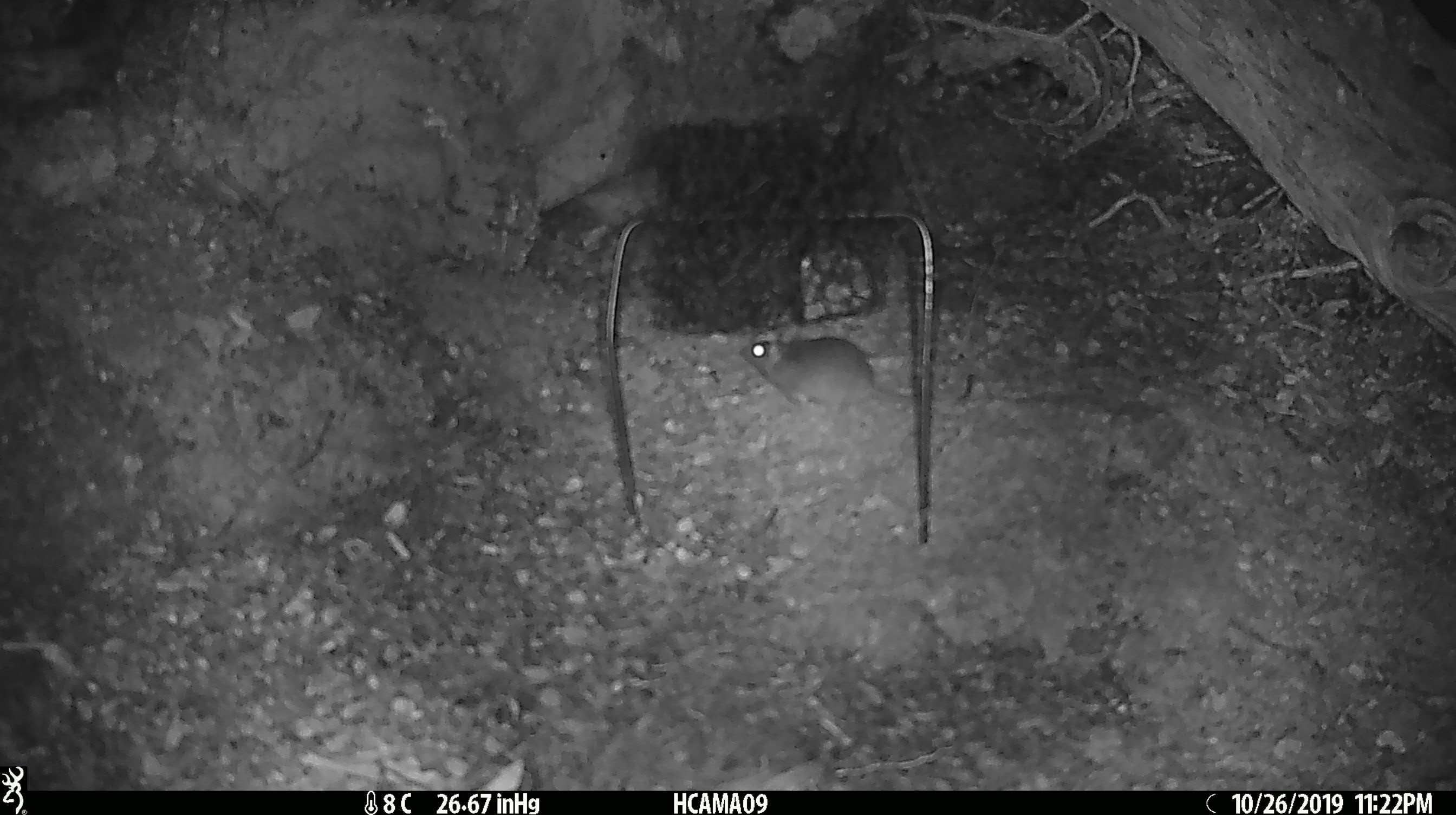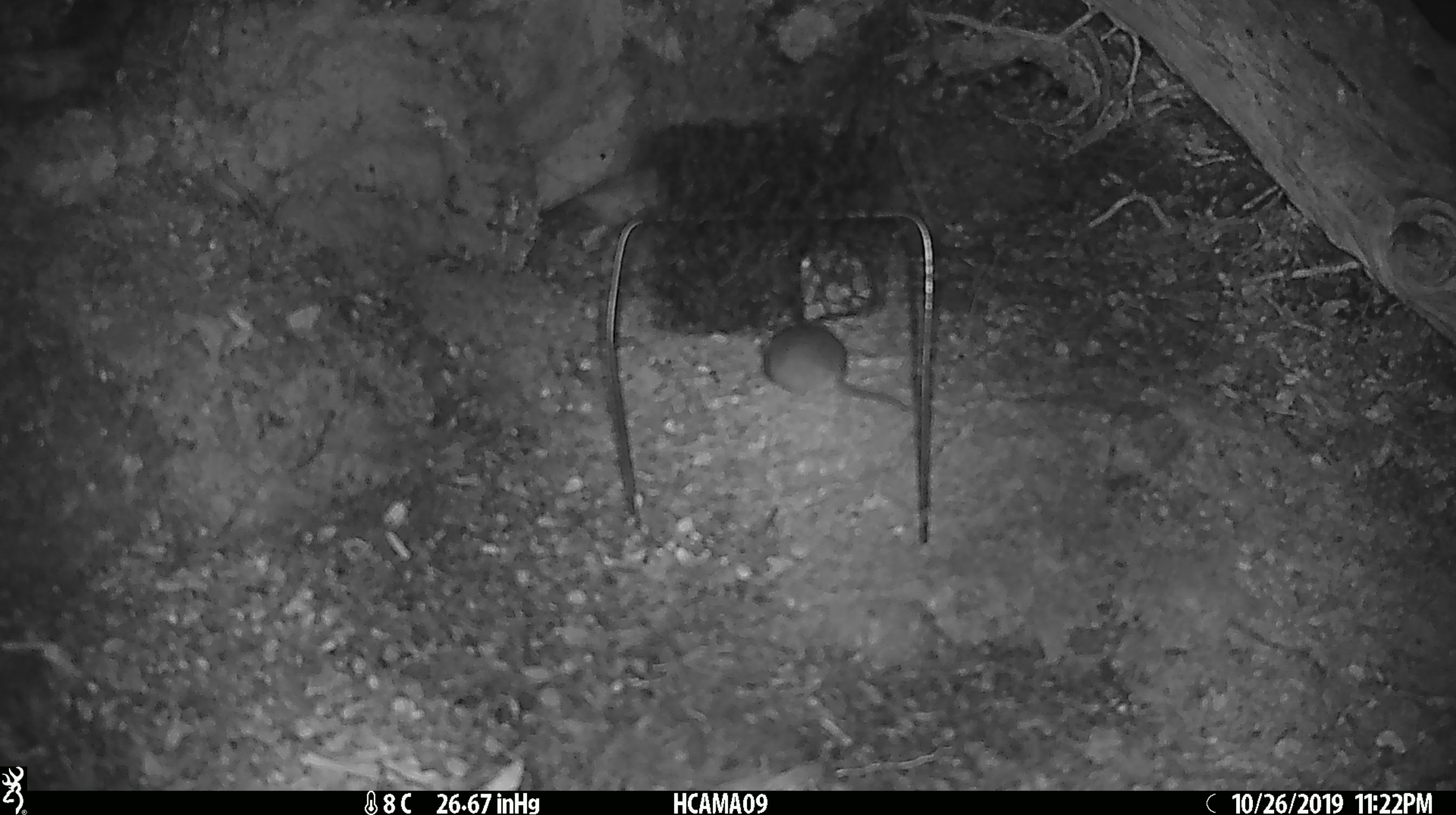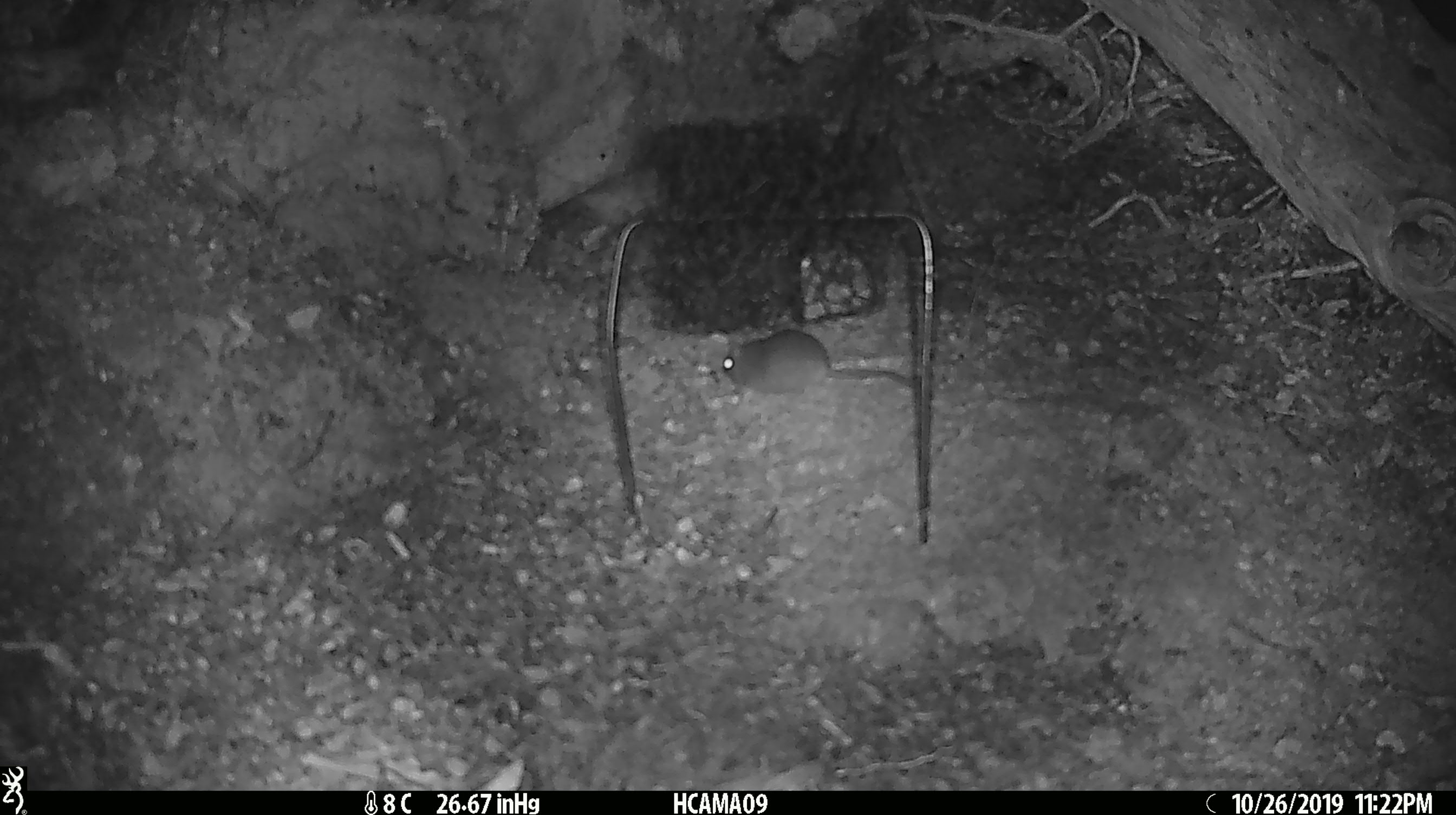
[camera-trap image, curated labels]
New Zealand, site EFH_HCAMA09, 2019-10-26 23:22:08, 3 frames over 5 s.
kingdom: Animalia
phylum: Chordata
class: Mammalia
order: Rodentia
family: Muridae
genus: Mus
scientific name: Mus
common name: mouse